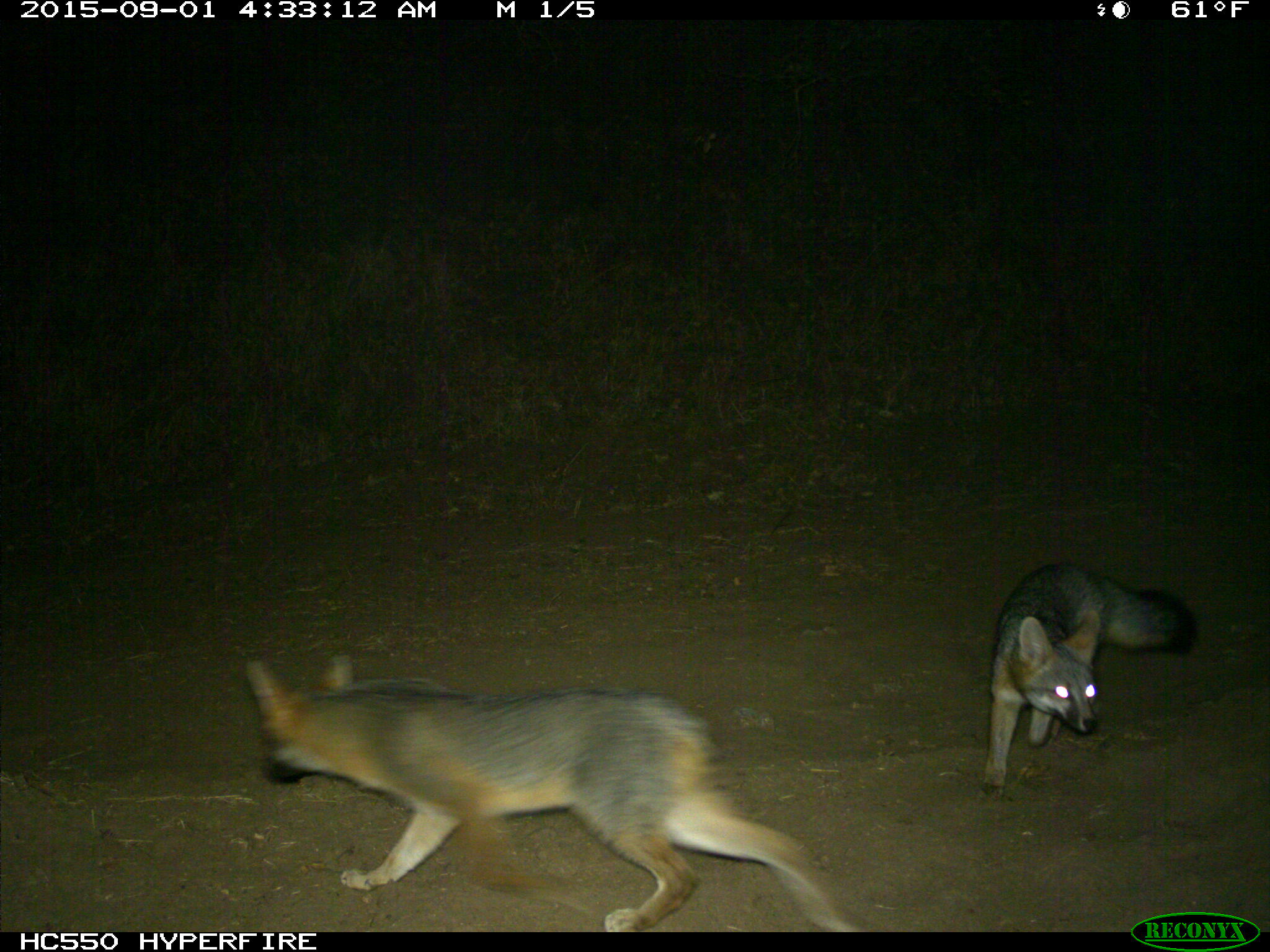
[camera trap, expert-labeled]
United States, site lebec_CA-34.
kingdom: Animalia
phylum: Chordata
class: Mammalia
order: Carnivora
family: Canidae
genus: Urocyon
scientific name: Urocyon cinereoargenteus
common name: gray fox